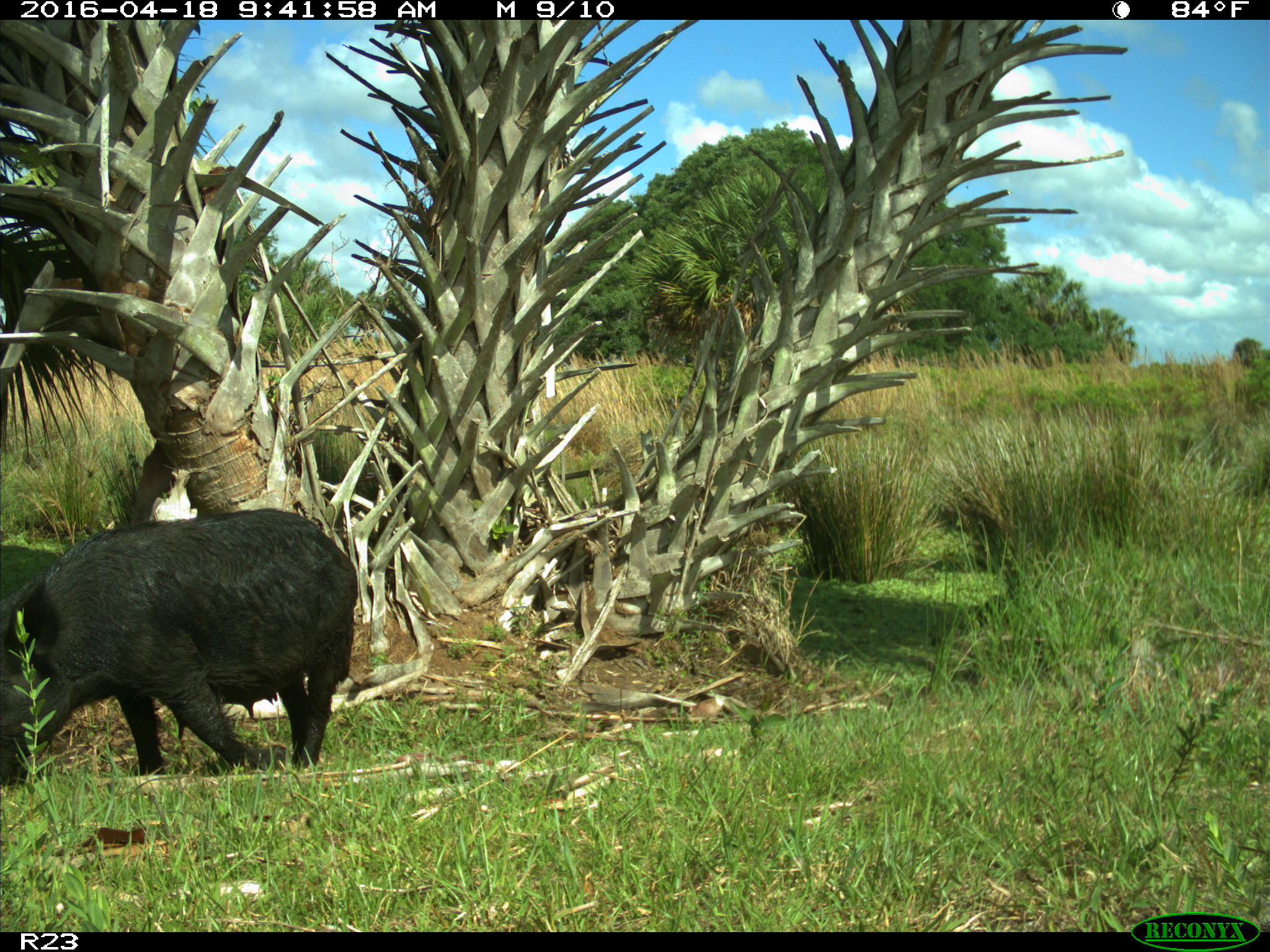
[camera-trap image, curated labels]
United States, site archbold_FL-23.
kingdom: Animalia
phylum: Chordata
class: Mammalia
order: Artiodactyla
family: Suidae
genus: Sus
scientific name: Sus scrofa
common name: wild boar